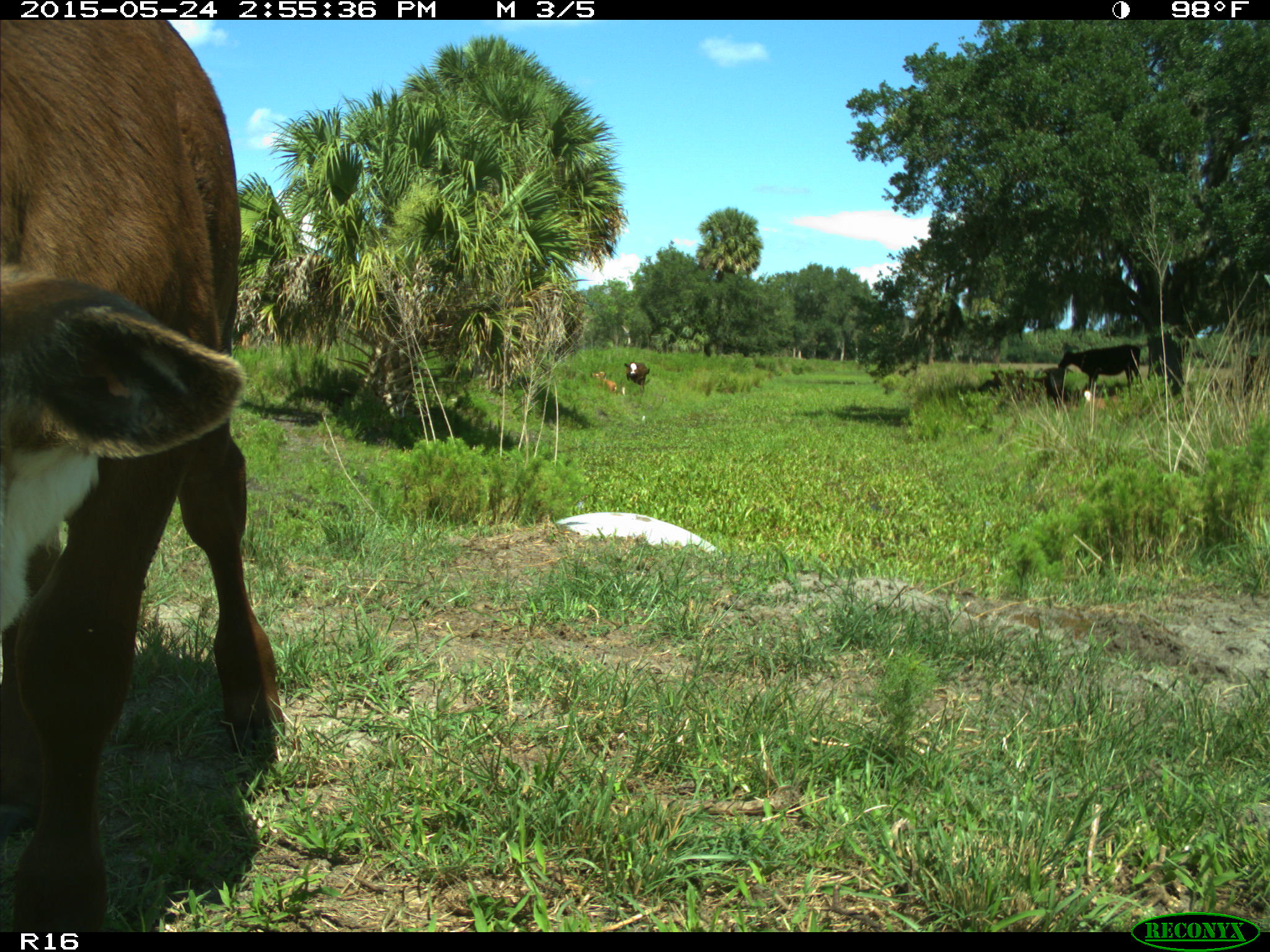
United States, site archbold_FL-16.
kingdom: Animalia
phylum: Chordata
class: Mammalia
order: Artiodactyla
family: Bovidae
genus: Bos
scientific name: Bos taurus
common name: domestic cow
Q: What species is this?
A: Bos taurus (domestic cow).